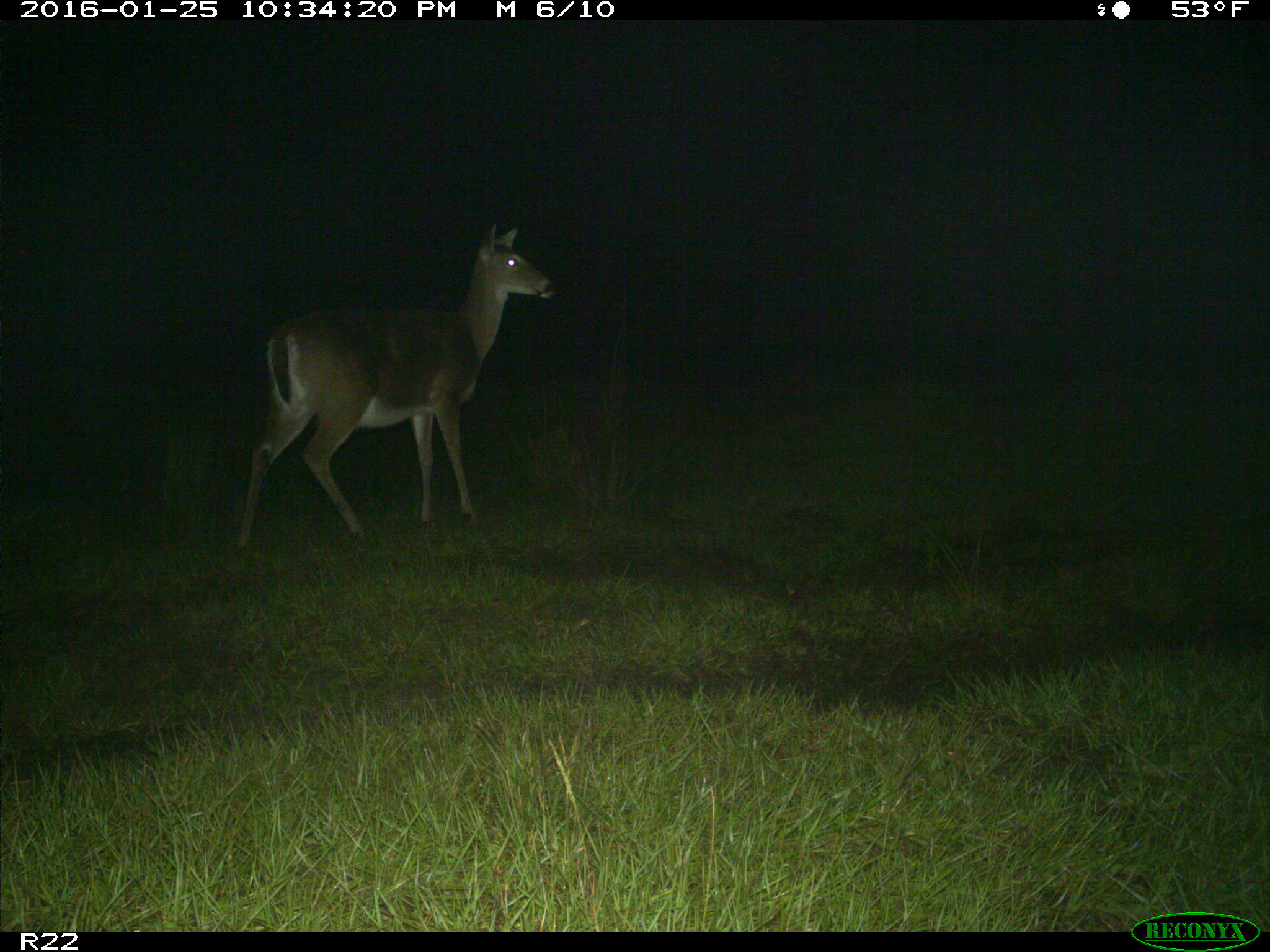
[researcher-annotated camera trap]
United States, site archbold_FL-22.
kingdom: Animalia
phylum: Chordata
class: Mammalia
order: Artiodactyla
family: Cervidae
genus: Odocoileus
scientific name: Odocoileus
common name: deer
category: unidentified deer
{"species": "unidentified deer (deer) (Odocoileus)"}